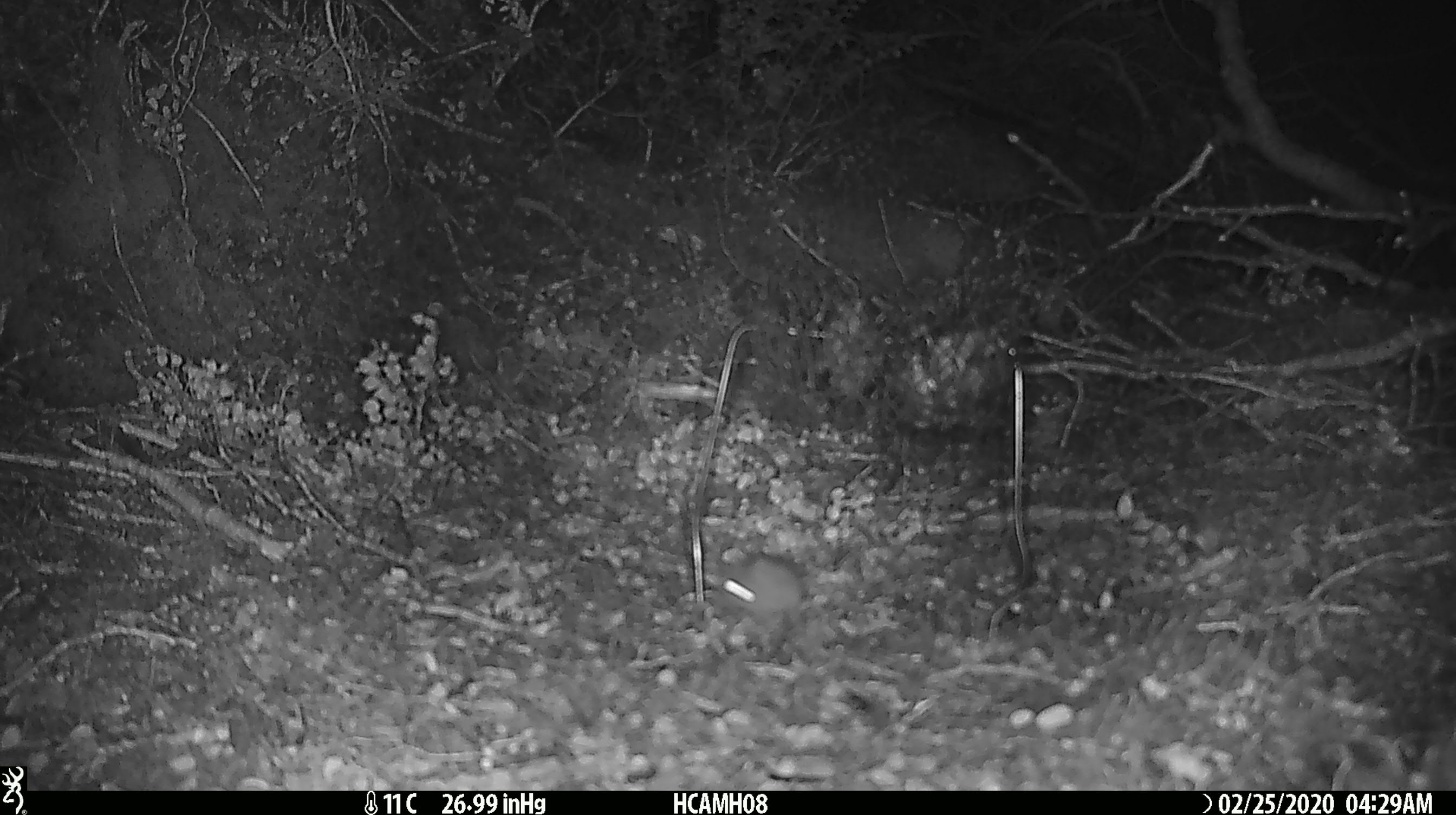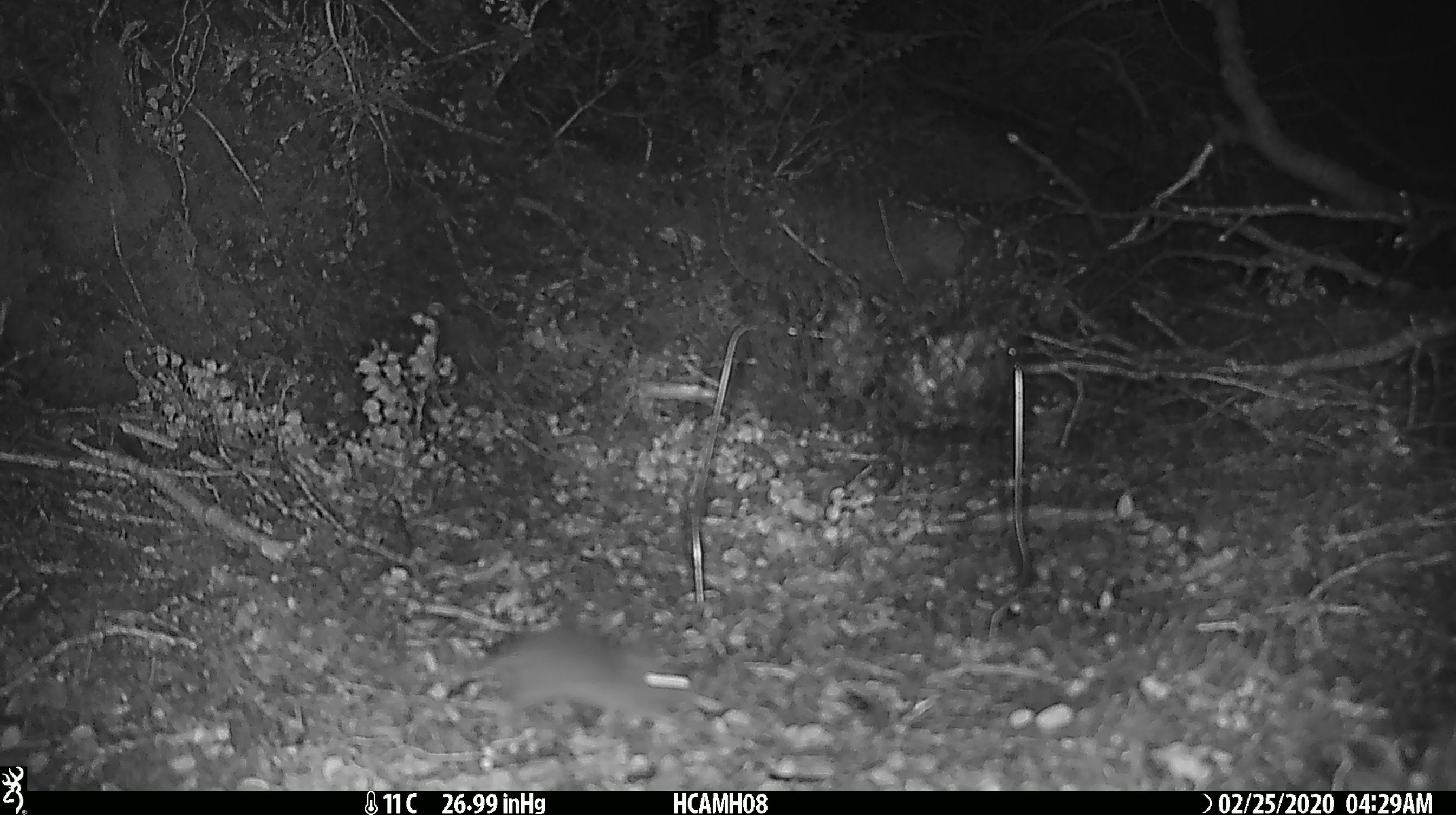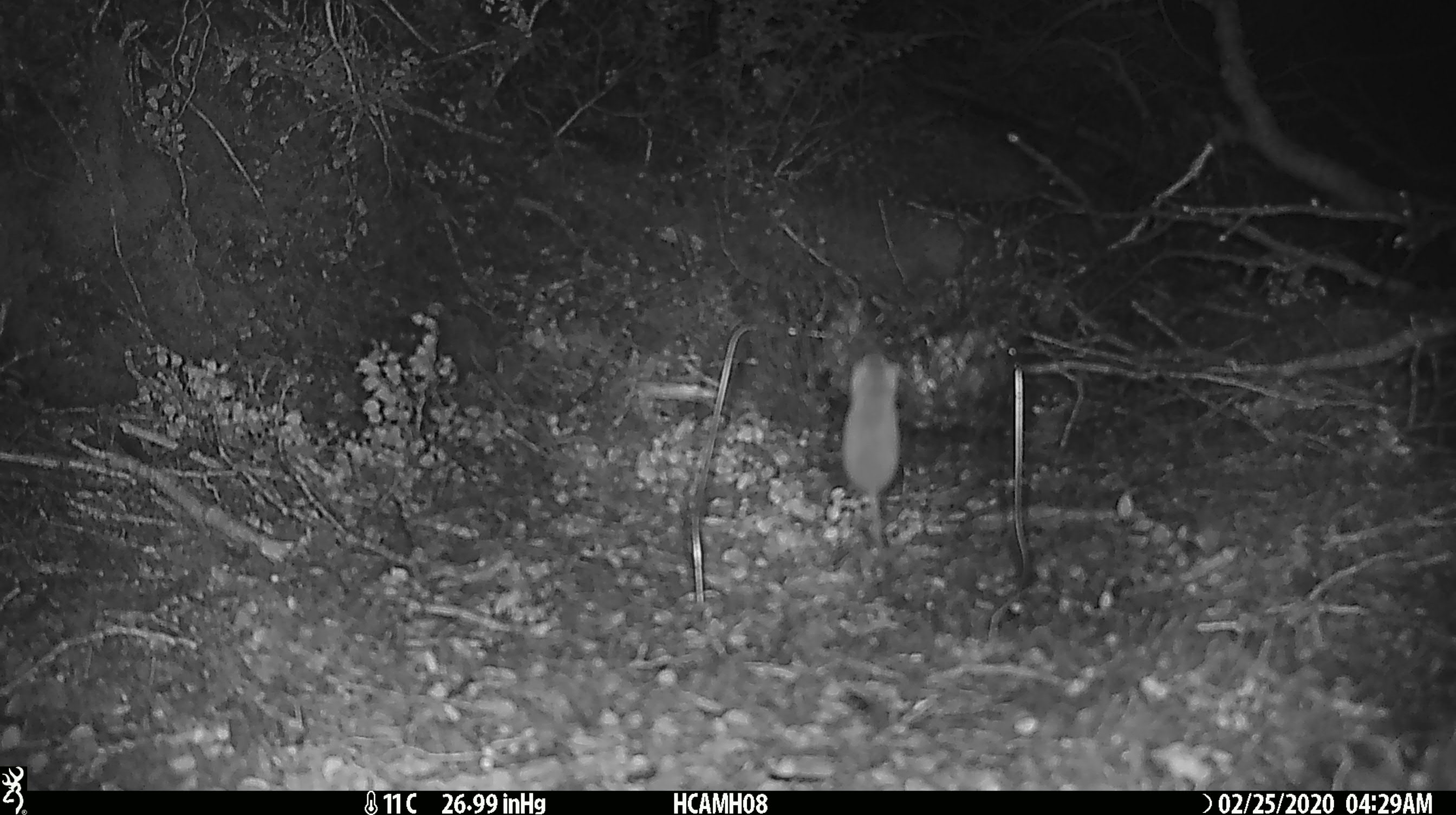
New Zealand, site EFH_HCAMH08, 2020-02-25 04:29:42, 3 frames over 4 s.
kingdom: Animalia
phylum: Chordata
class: Mammalia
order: Rodentia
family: Muridae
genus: Mus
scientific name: Mus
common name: mouse